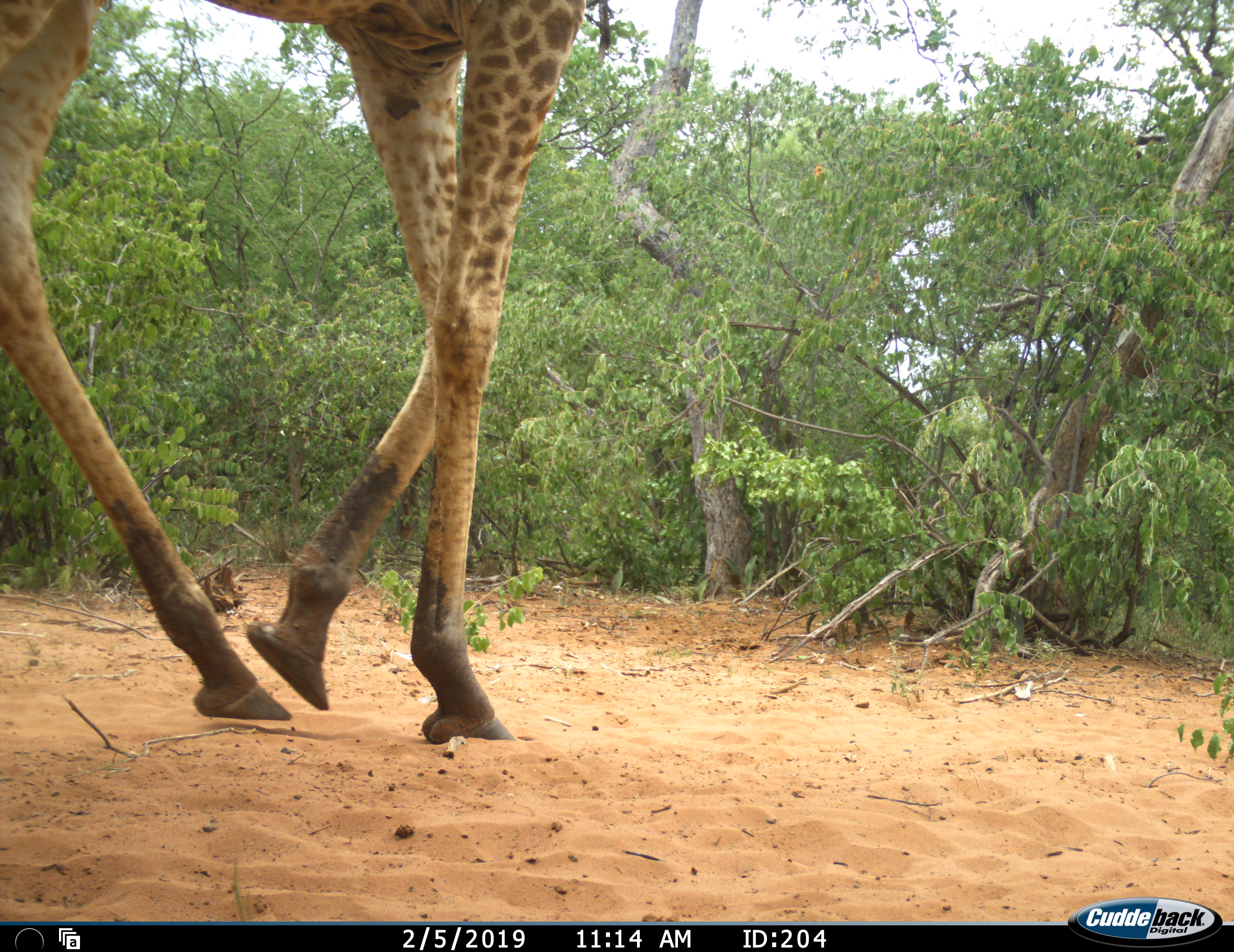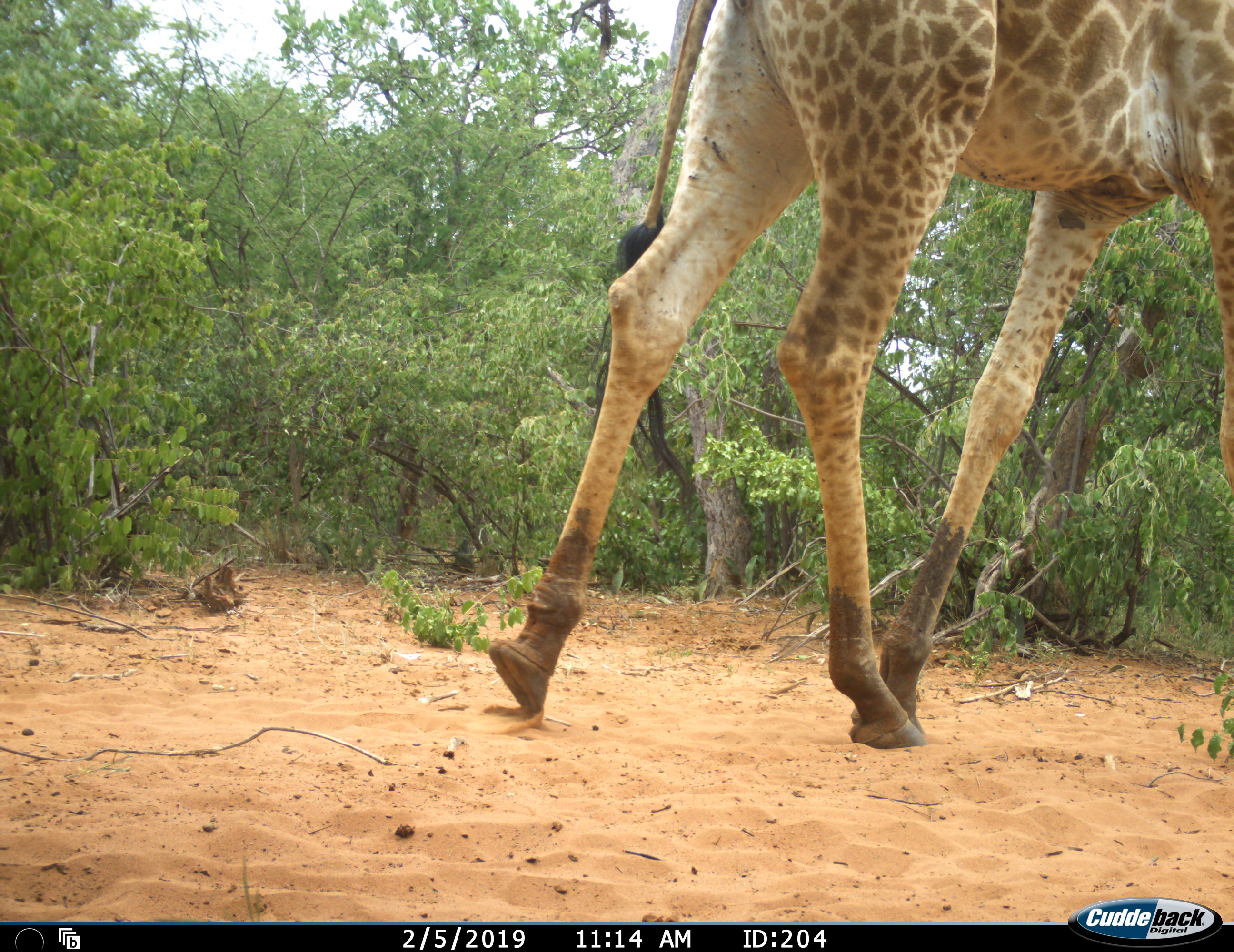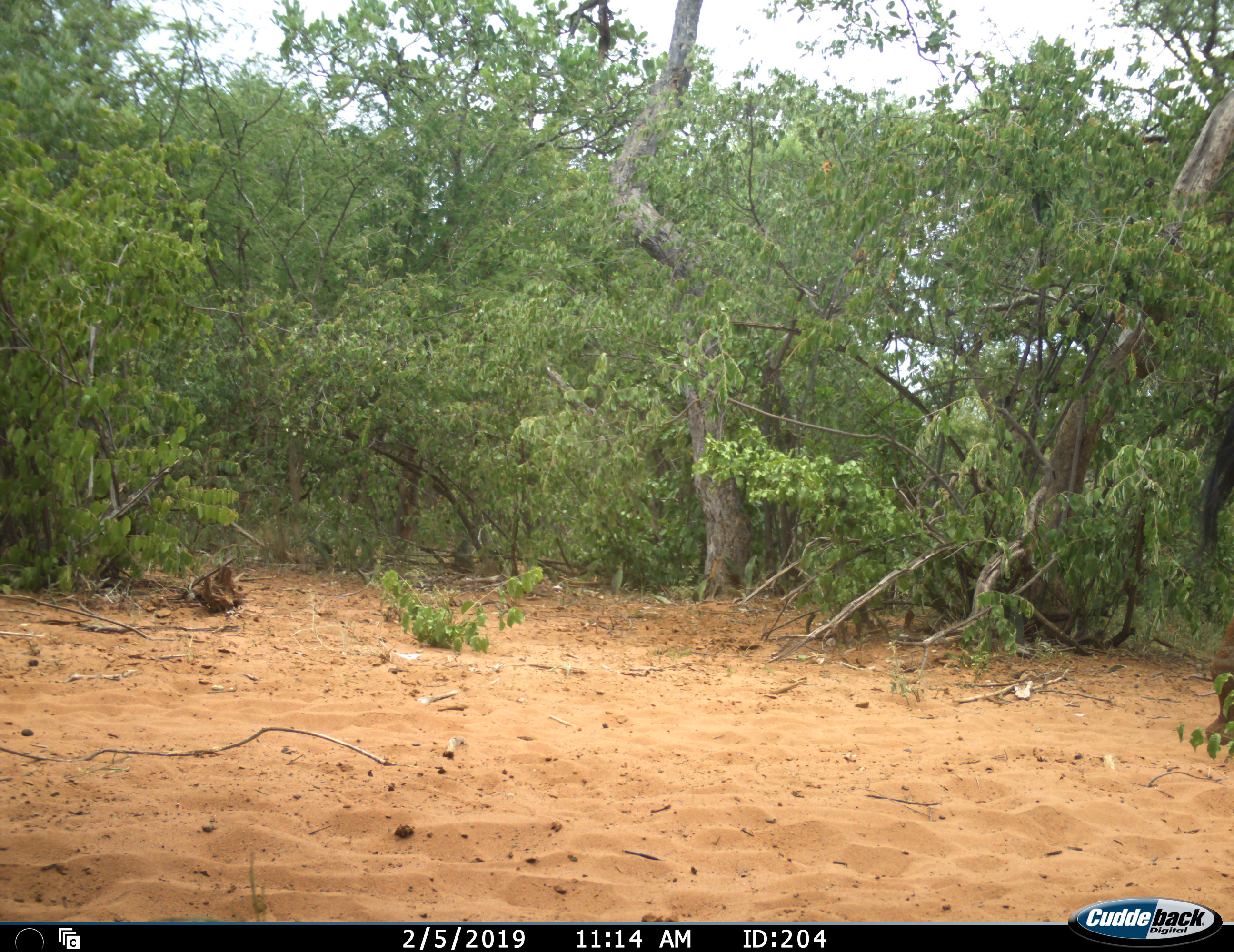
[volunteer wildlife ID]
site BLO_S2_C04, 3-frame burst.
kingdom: Animalia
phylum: Chordata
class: Mammalia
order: Artiodactyla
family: Giraffidae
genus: Giraffa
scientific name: Giraffa camelopardalis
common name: giraffe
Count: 1.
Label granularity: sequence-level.